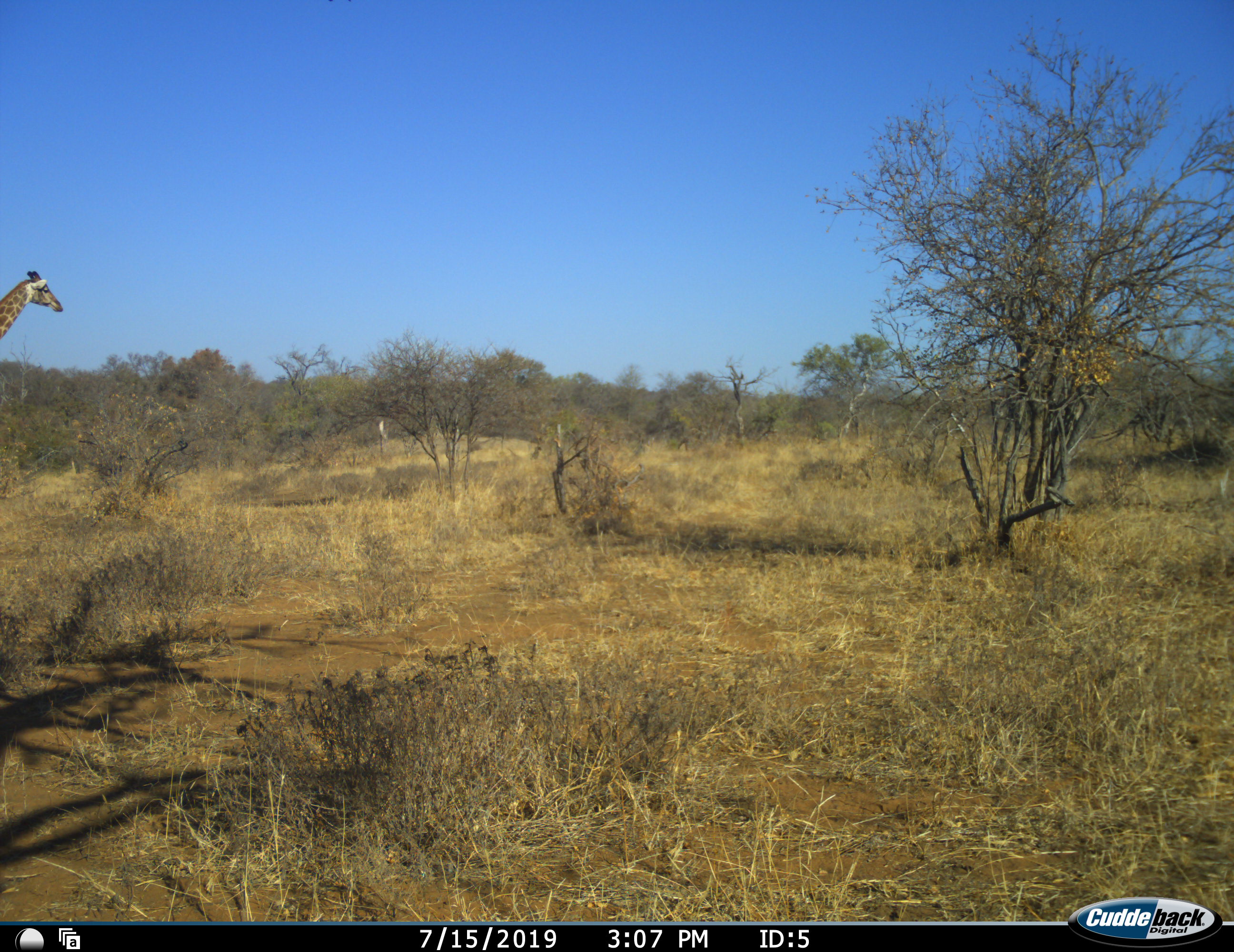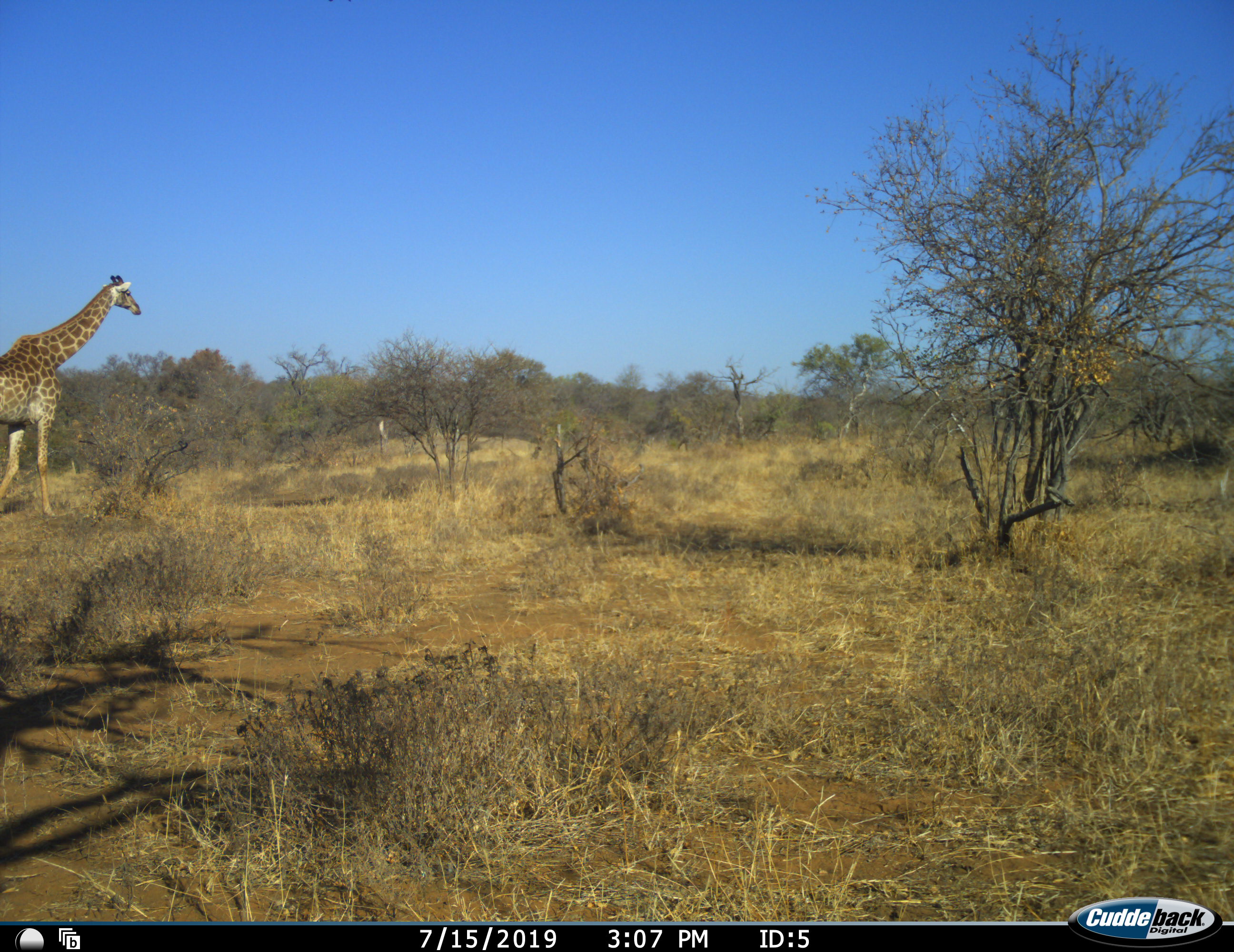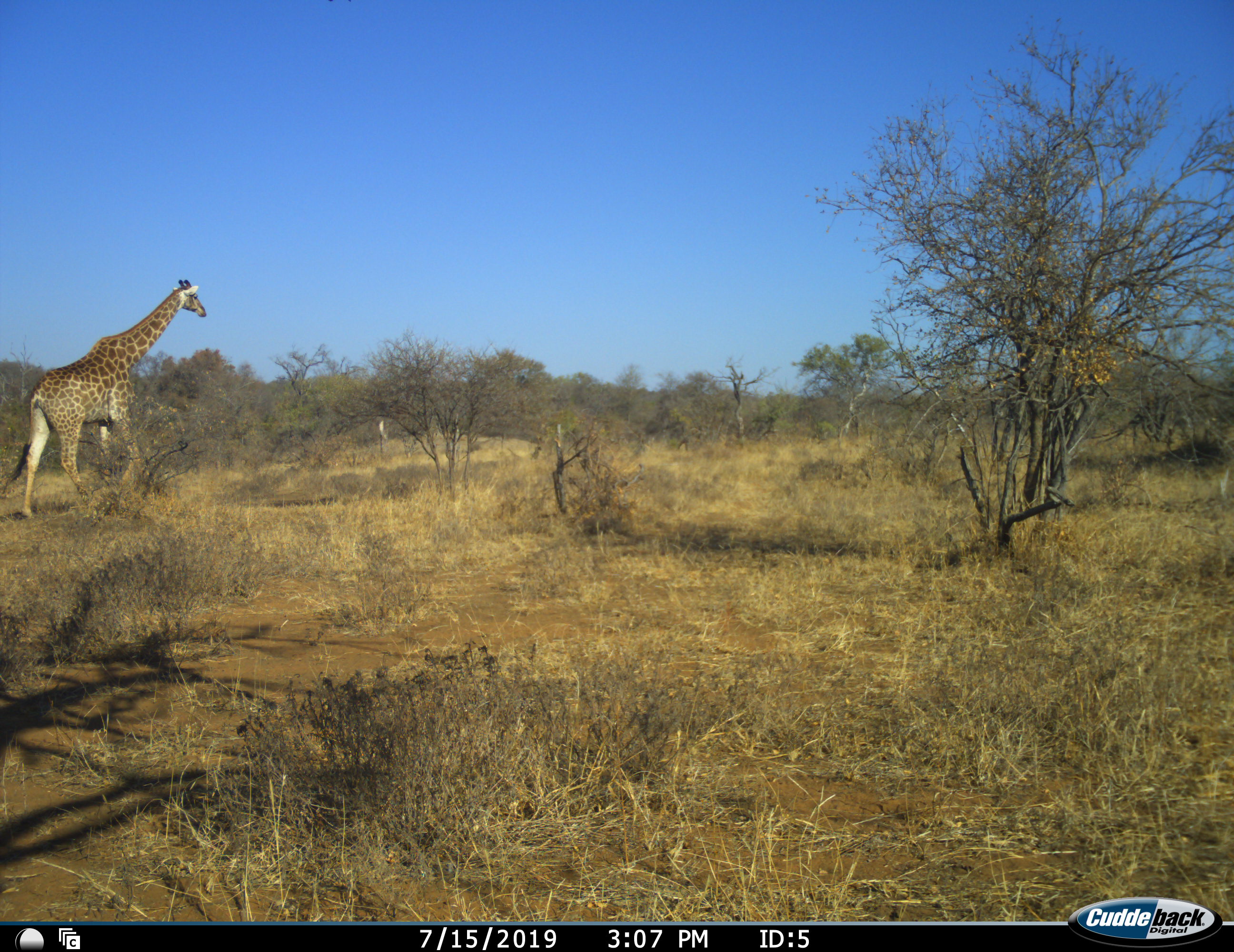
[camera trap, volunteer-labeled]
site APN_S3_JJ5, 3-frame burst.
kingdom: Animalia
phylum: Chordata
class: Mammalia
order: Artiodactyla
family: Giraffidae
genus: Giraffa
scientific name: Giraffa camelopardalis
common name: giraffe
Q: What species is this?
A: Giraffe (Giraffa camelopardalis).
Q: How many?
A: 1.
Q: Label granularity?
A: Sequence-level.